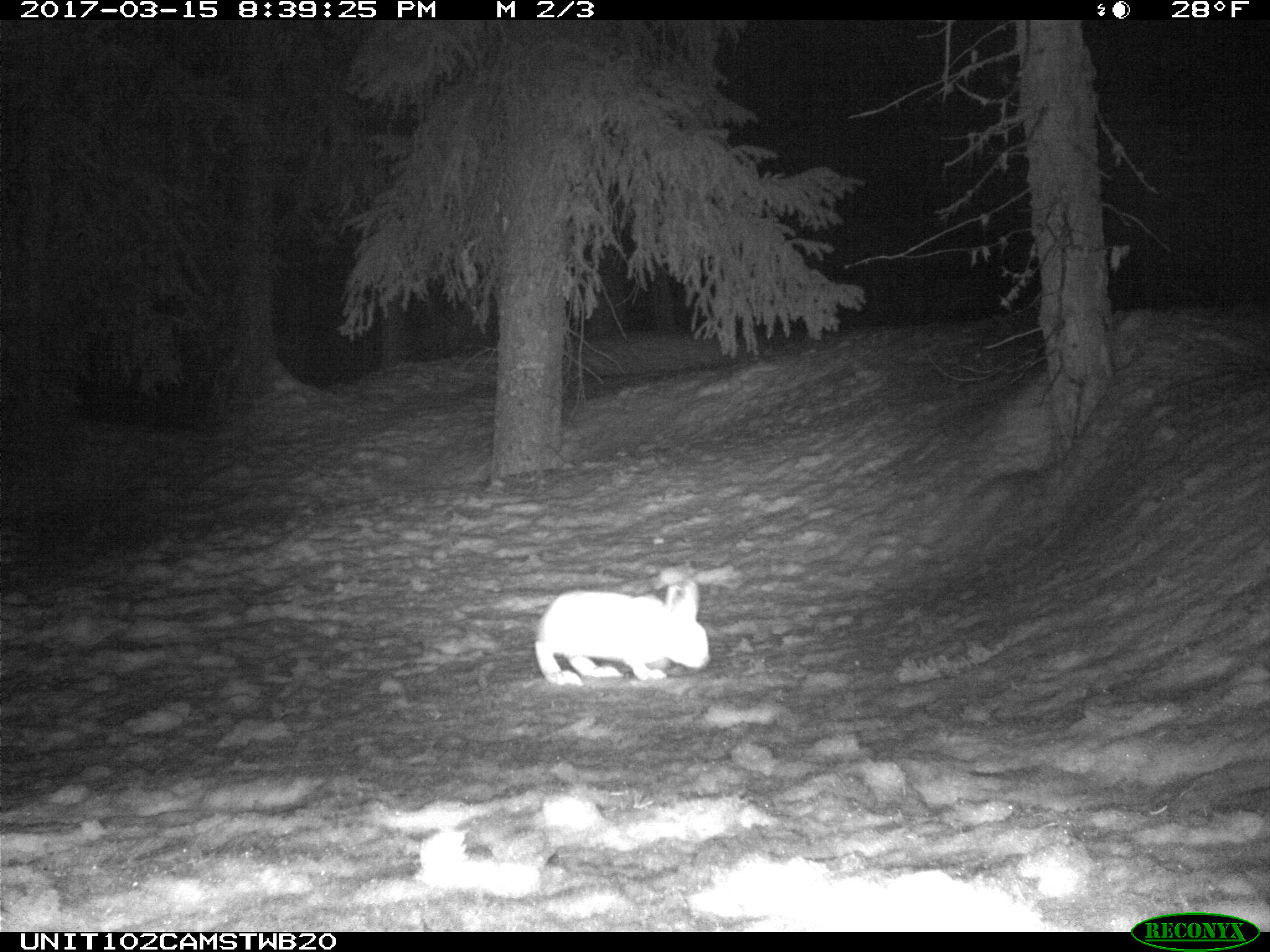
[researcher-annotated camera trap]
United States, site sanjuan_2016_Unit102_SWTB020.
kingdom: Animalia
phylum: Chordata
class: Mammalia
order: Lagomorpha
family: Leporidae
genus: Lepus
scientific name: Lepus americanus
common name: snowshoe hare